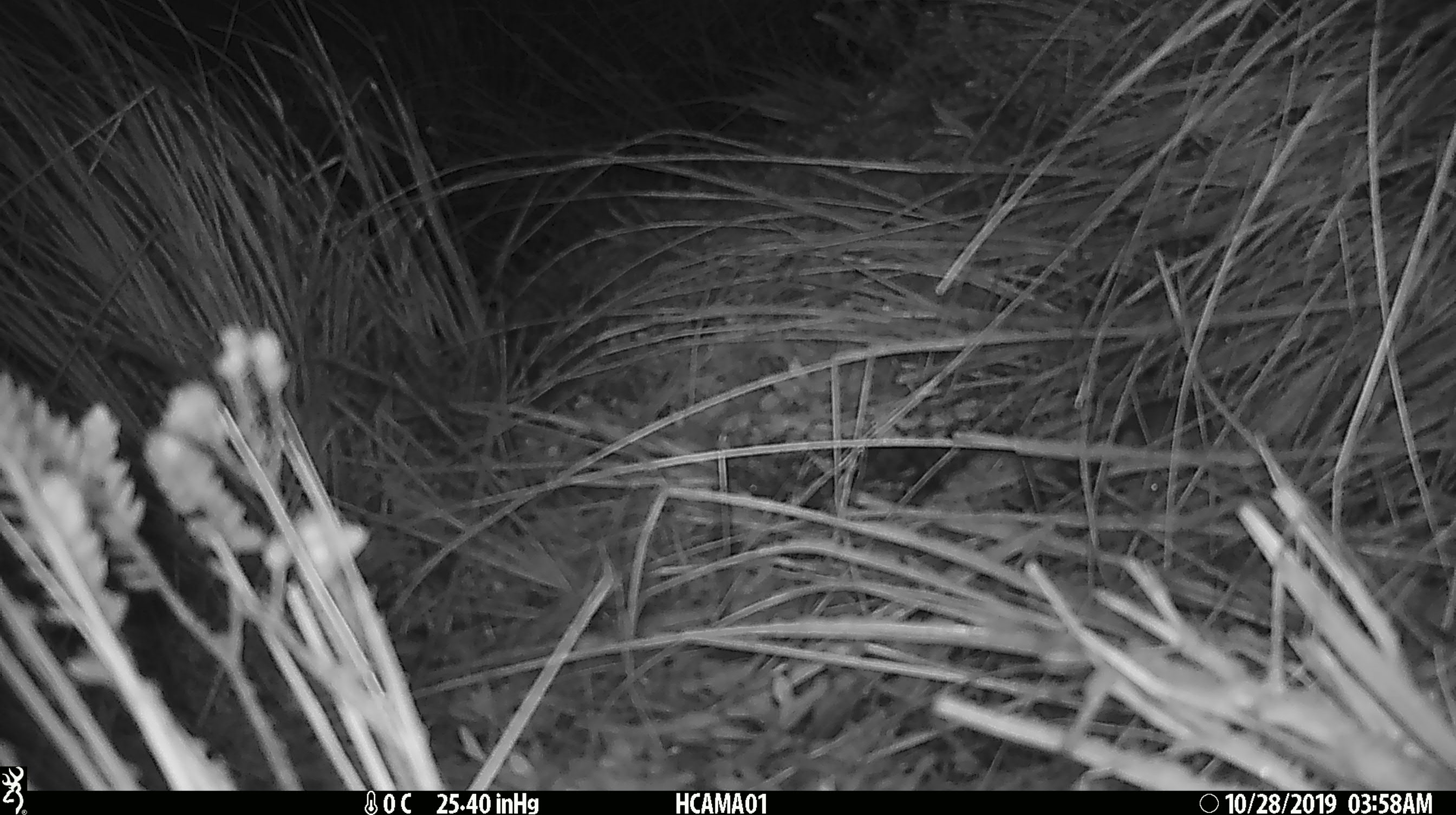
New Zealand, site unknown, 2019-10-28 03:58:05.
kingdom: Animalia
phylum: Chordata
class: Mammalia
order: Rodentia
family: Muridae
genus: Mus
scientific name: Mus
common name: mouse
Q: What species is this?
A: Mouse (Mus).